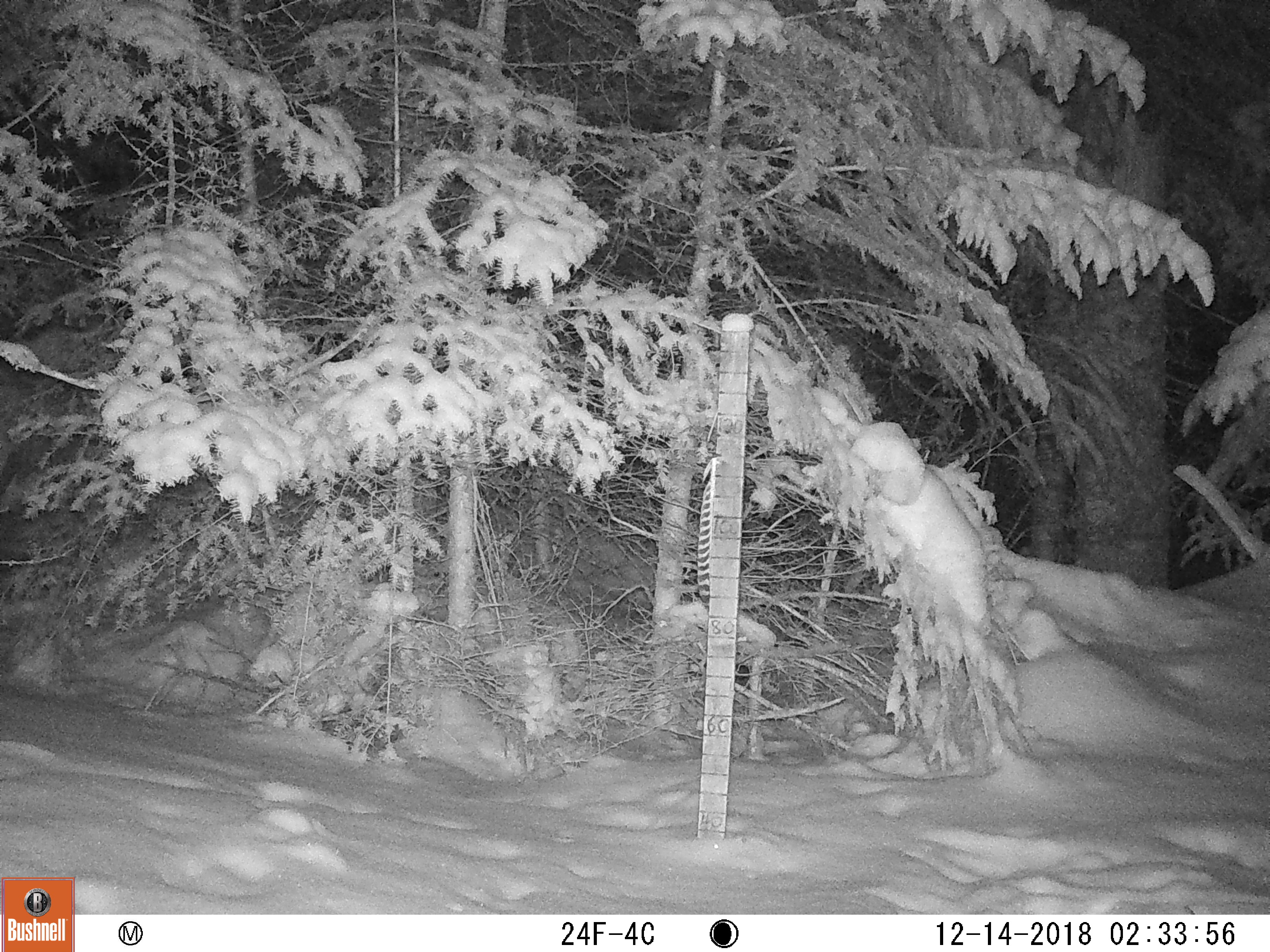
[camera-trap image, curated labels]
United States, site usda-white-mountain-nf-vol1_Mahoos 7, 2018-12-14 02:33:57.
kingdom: Animalia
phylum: Chordata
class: Mammalia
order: Lagomorpha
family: Leporidae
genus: Lepus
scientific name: Lepus americanus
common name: snowshoe hare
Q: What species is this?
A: Snowshoe hare (Lepus americanus).